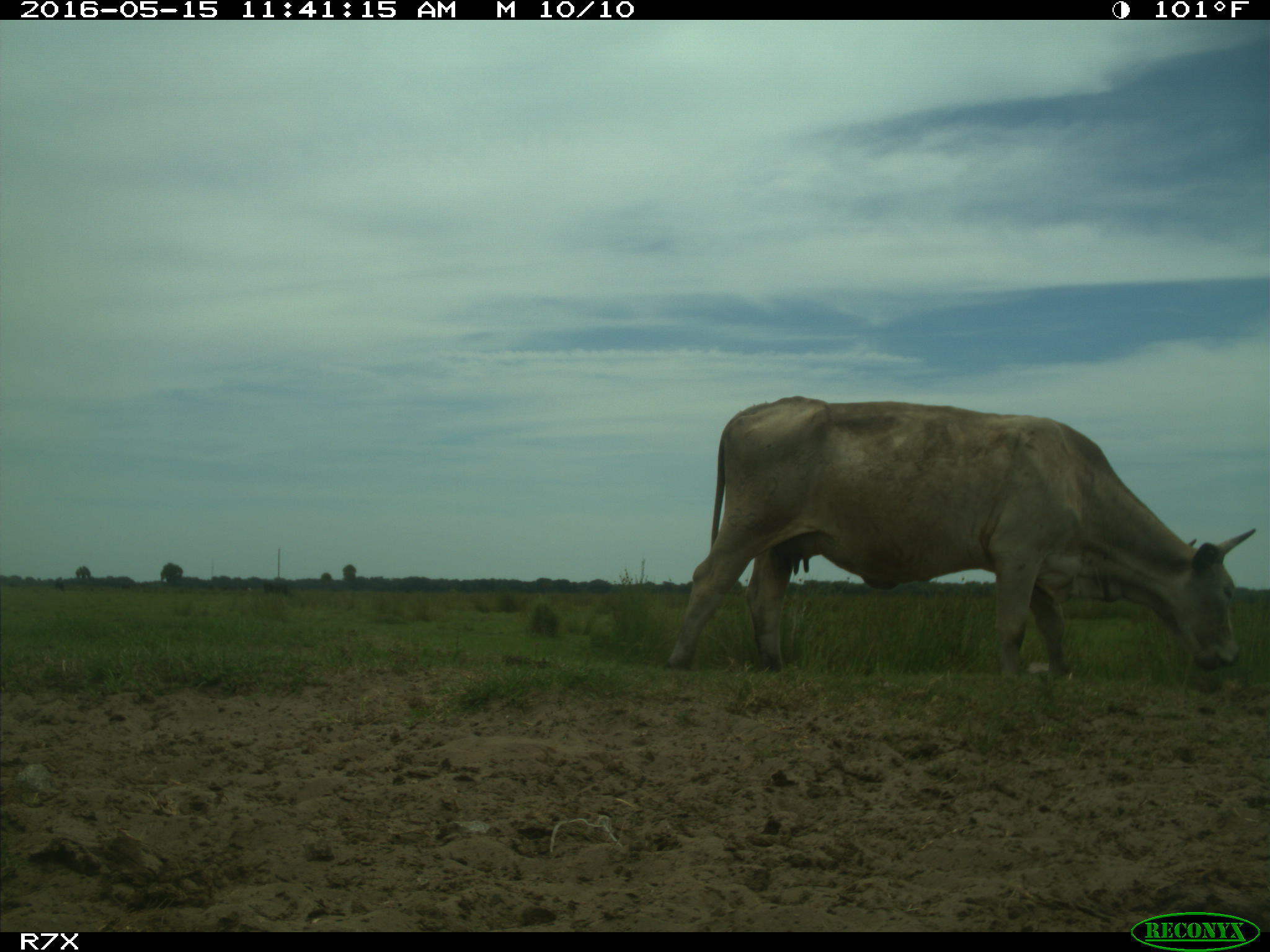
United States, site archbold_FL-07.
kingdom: Animalia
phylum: Chordata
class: Mammalia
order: Artiodactyla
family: Bovidae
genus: Bos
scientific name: Bos taurus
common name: domestic cow